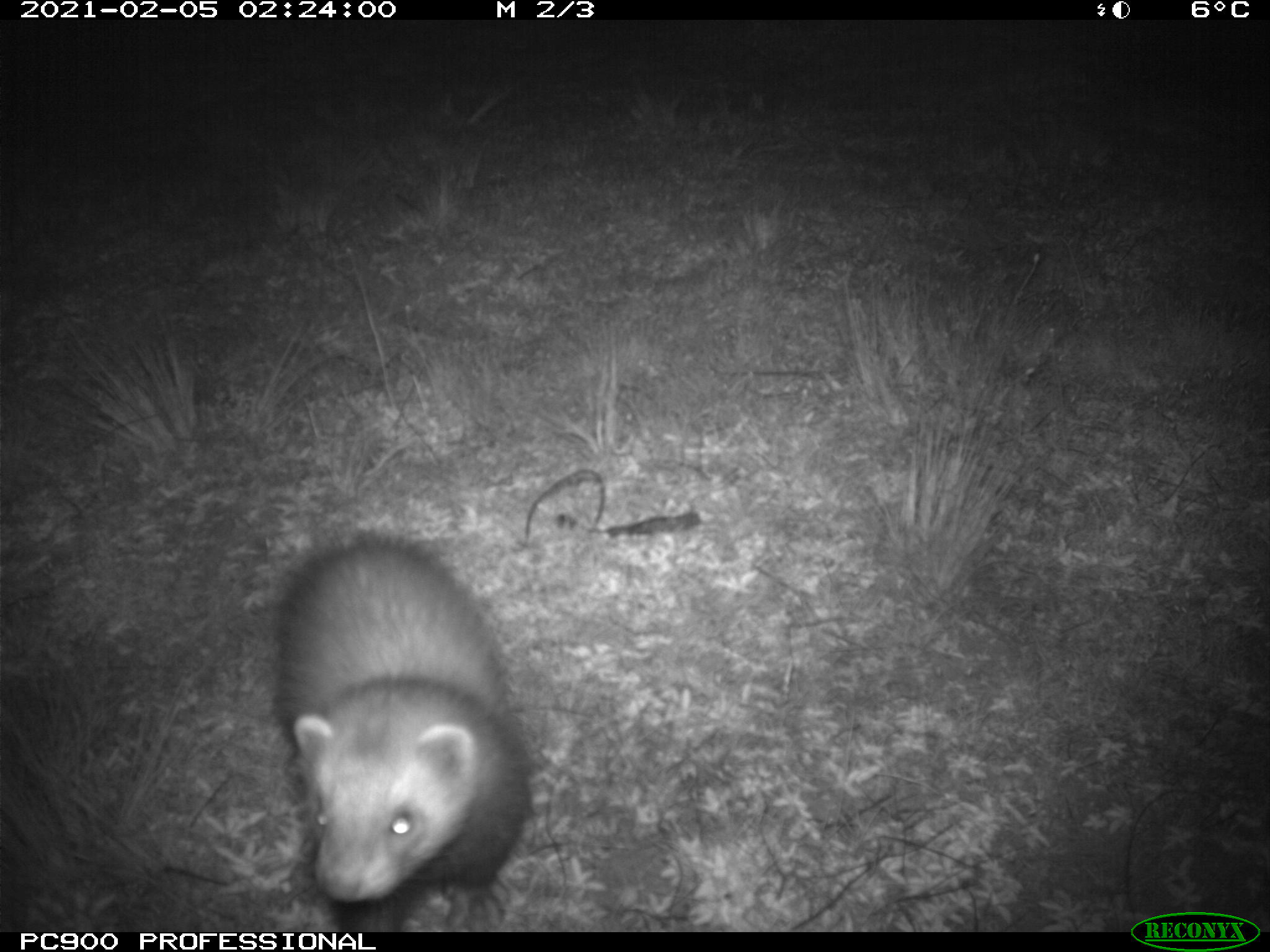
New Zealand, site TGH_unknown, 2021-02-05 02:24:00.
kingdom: Animalia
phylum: Chordata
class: Mammalia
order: Carnivora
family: Mustelidae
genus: Mustela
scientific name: Mustela furo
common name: ferret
Ferret (Mustela furo).